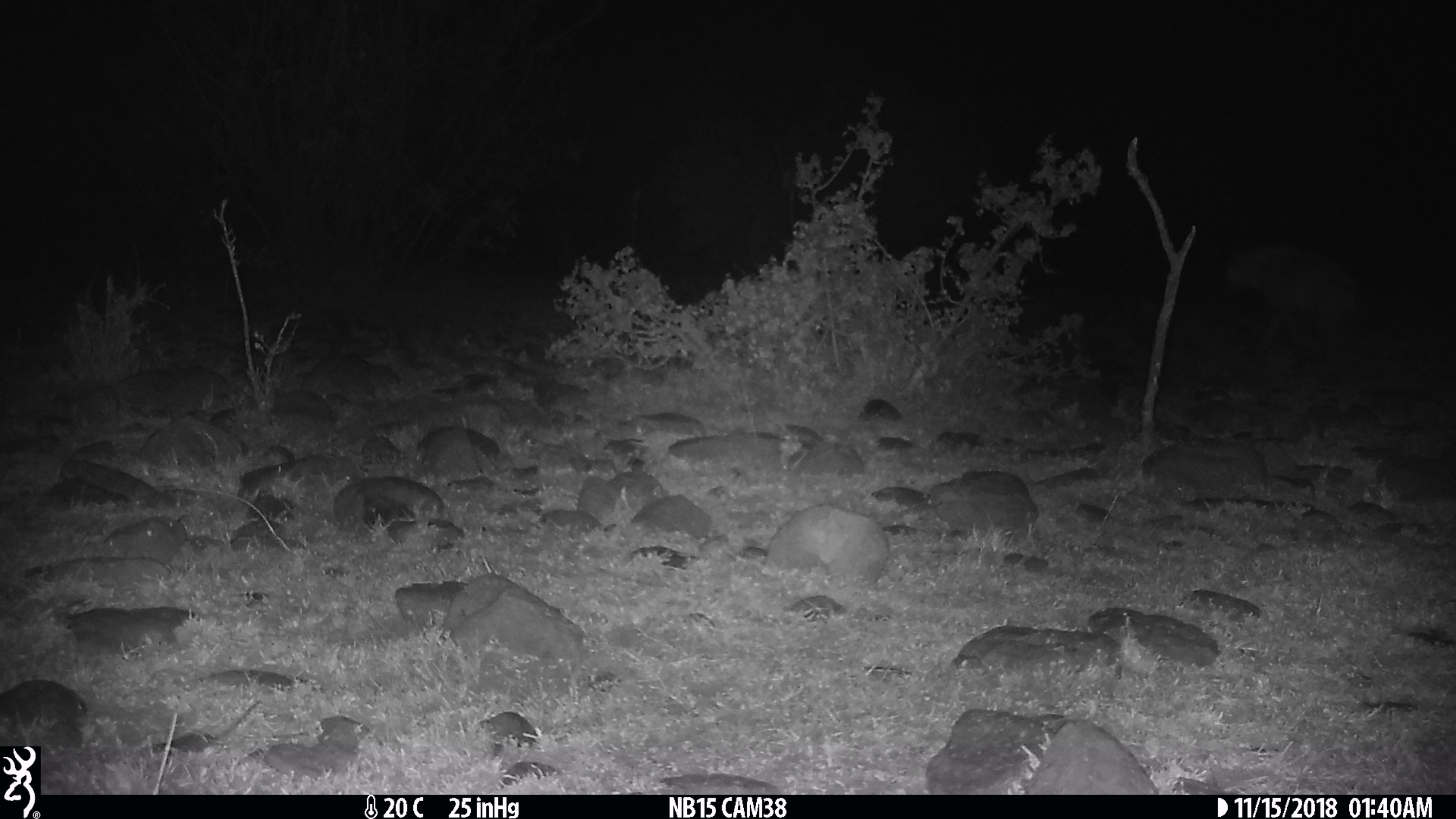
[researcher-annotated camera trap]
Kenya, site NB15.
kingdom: Animalia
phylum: Chordata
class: Mammalia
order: Carnivora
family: Hyaenidae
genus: Crocuta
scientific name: Crocuta crocuta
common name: spotted hyena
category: hyena spotted